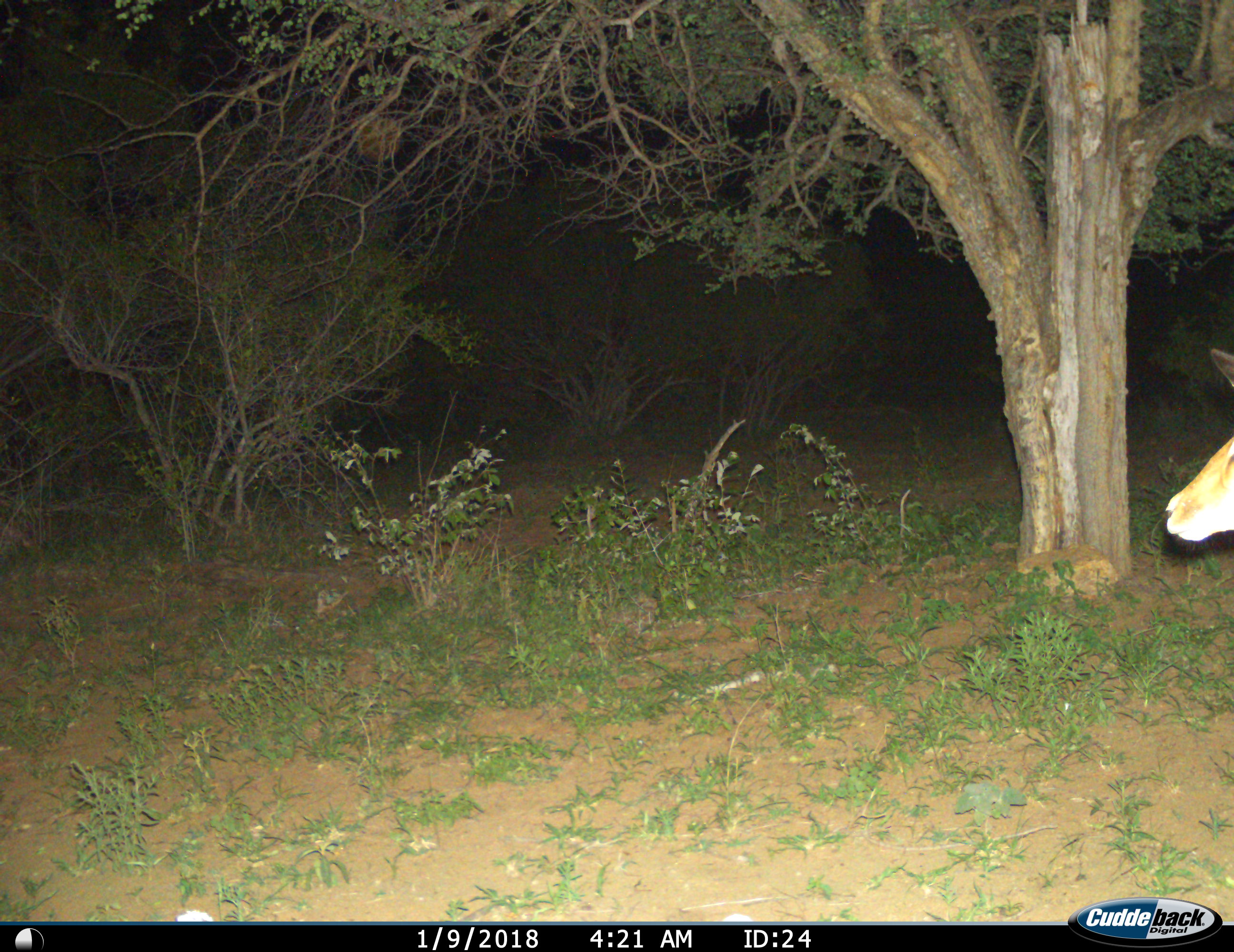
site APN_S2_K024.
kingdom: Animalia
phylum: Chordata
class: Mammalia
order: Artiodactyla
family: Bovidae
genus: Aepyceros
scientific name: Aepyceros melampus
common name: impala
Impala (Aepyceros melampus), count 1. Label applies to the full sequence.